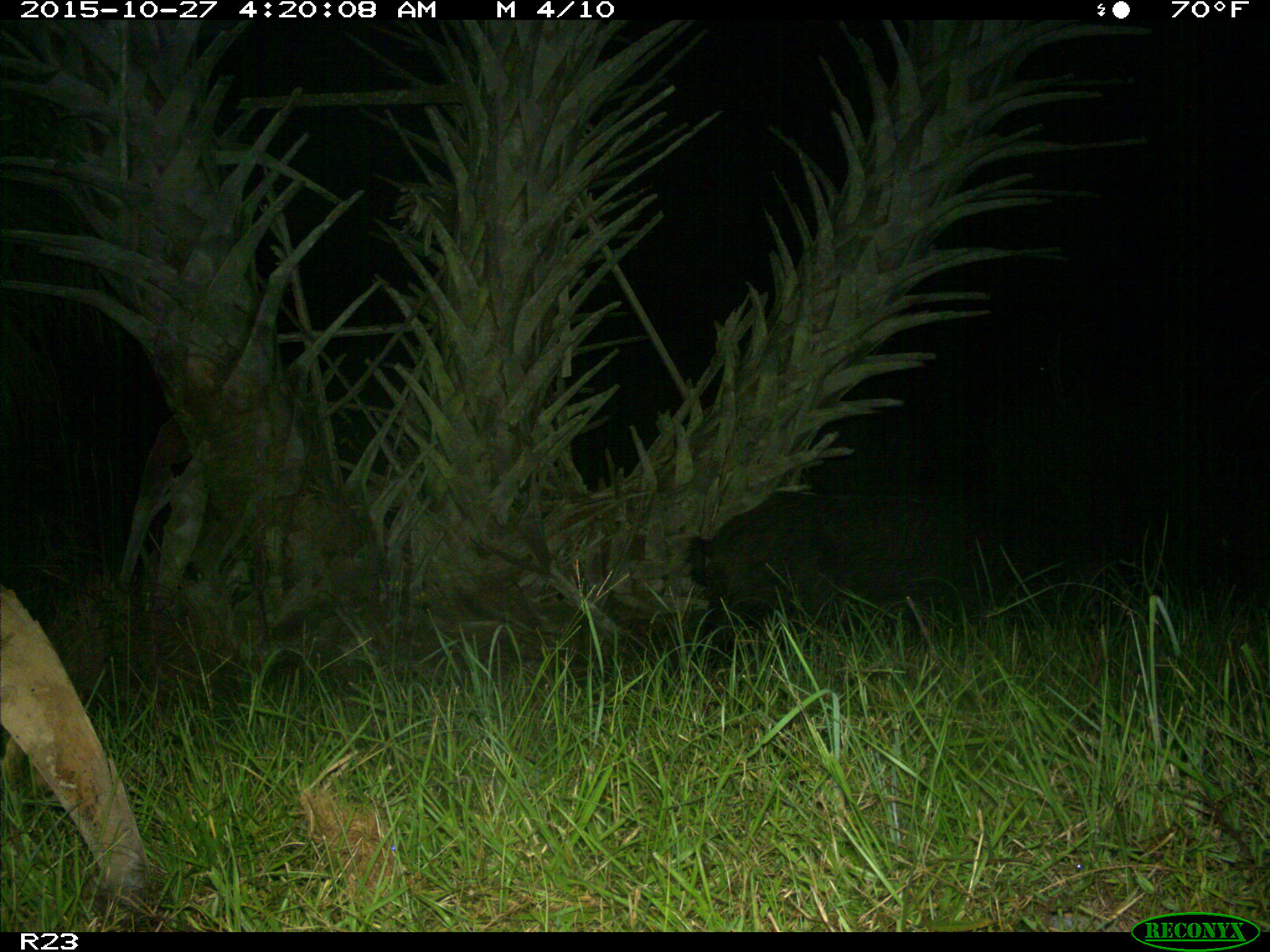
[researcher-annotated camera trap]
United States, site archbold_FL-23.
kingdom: Animalia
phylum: Chordata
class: Mammalia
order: Artiodactyla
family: Suidae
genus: Sus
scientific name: Sus scrofa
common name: wild boar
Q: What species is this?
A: Sus scrofa (wild boar).